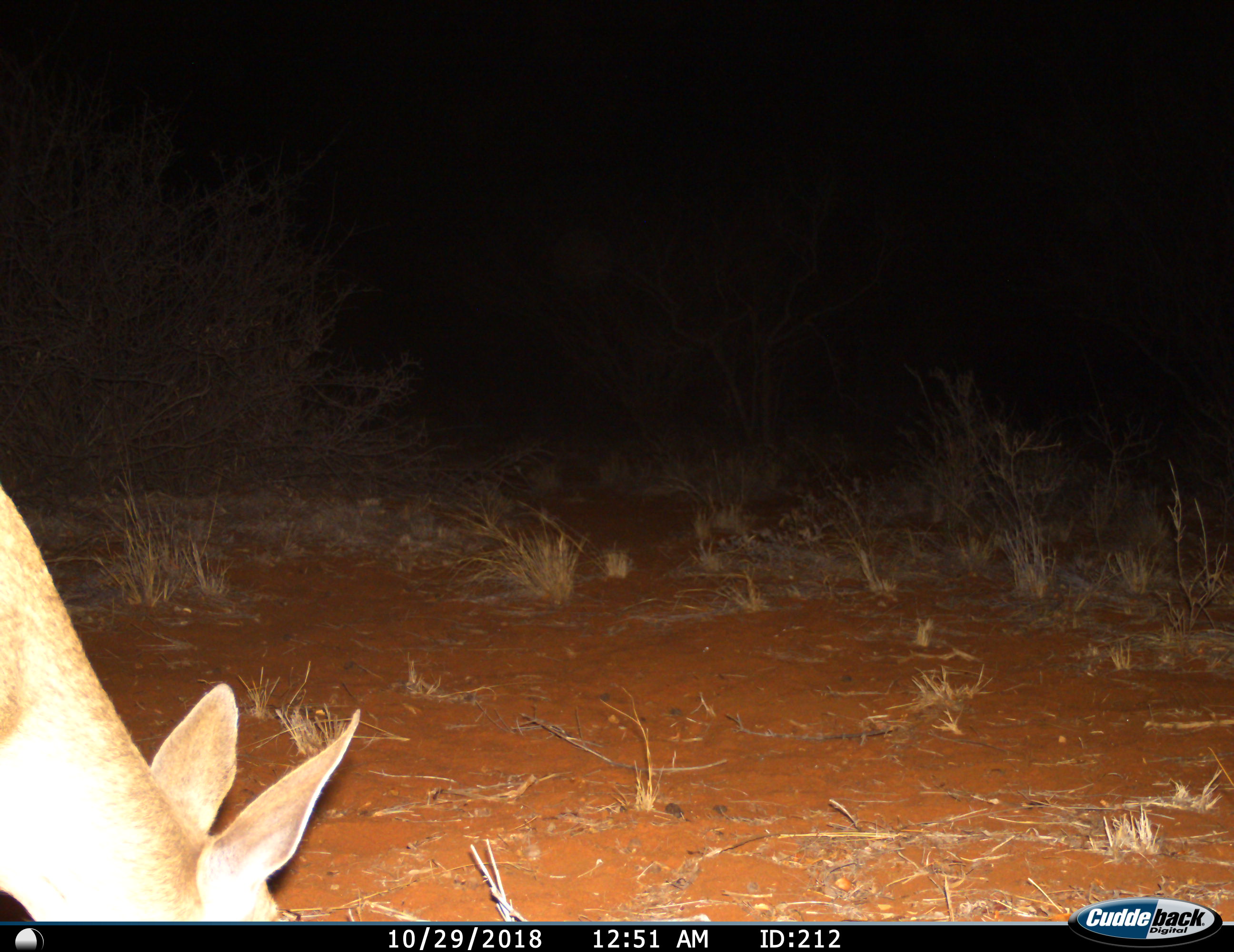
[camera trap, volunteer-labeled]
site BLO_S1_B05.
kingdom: Animalia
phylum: Chordata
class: Mammalia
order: Artiodactyla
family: Bovidae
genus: Aepyceros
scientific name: Aepyceros melampus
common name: impala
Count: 1.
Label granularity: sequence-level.